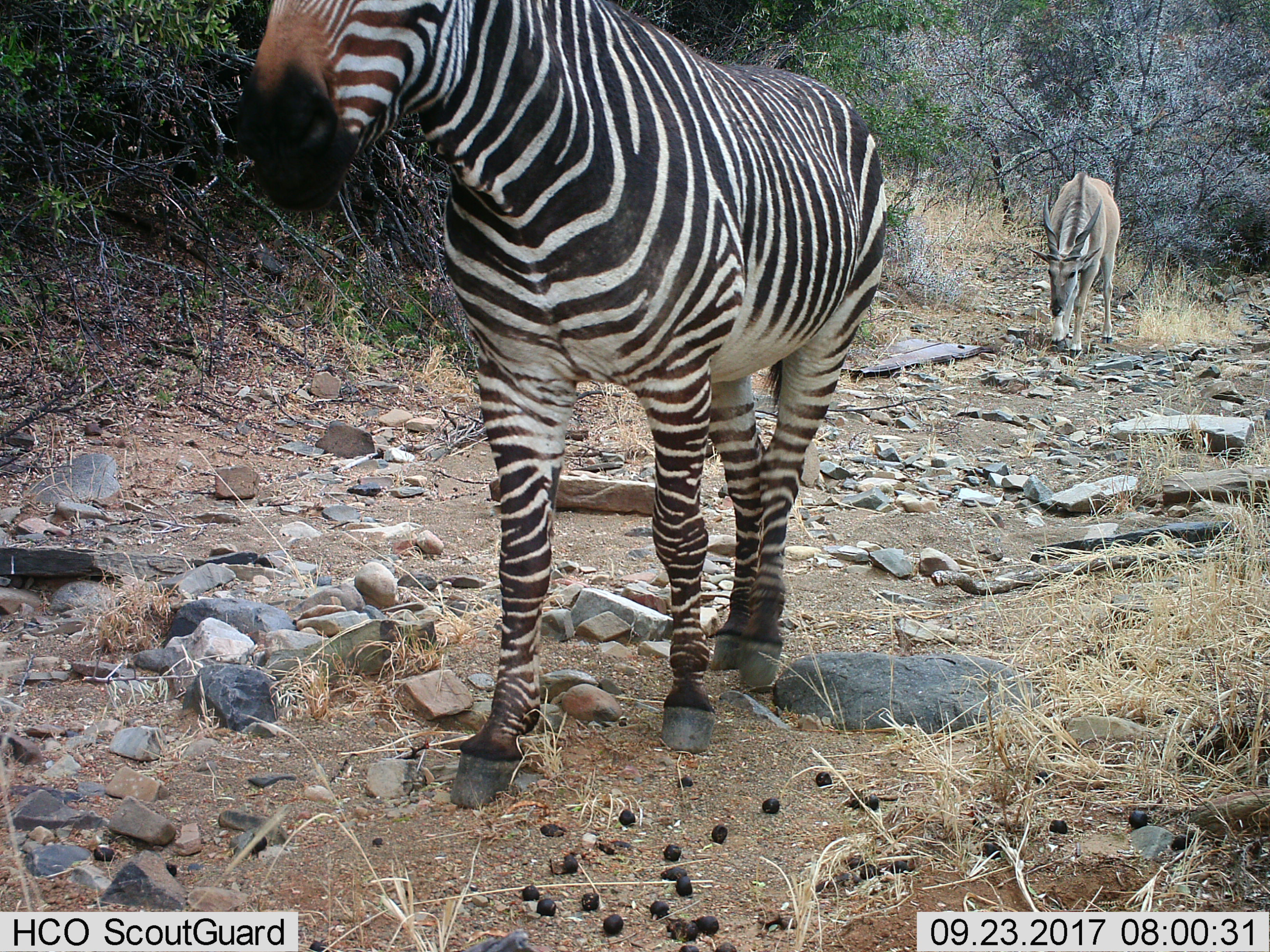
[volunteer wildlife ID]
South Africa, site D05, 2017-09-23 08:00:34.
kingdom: Animalia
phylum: Chordata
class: Mammalia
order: Artiodactyla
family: Bovidae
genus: Tragelaphus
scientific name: Tragelaphus oryx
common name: eland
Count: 1.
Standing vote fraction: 0%.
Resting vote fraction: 0%.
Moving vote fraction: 100%.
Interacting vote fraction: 0%.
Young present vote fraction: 0%.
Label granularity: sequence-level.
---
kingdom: Animalia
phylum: Chordata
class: Mammalia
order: Perissodactyla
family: Equidae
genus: Equus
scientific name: Equus zebra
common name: mountain zebra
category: zebramountain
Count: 1.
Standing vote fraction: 0%.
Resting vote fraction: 0%.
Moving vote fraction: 100%.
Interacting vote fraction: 0%.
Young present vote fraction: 0%.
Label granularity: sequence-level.